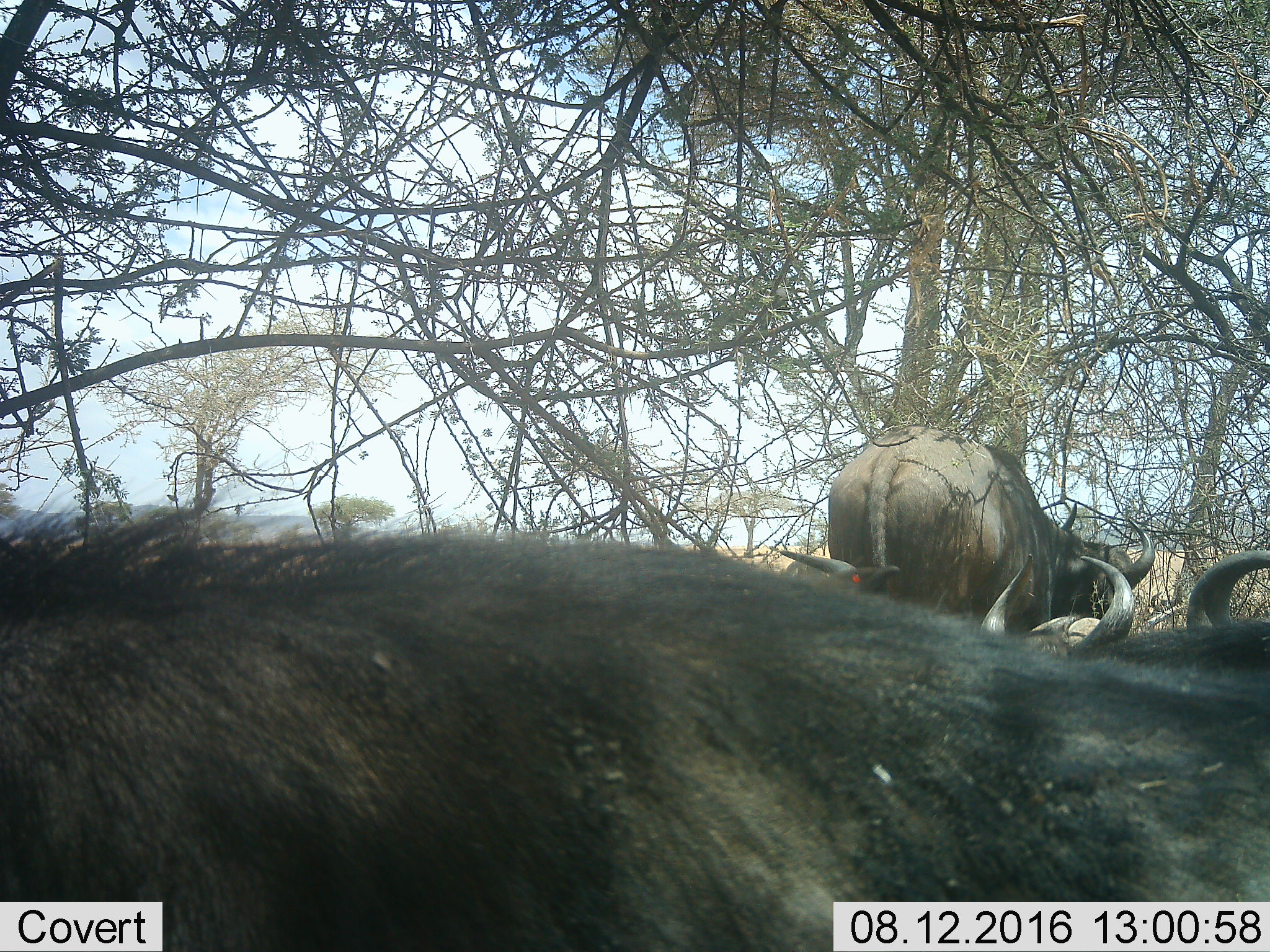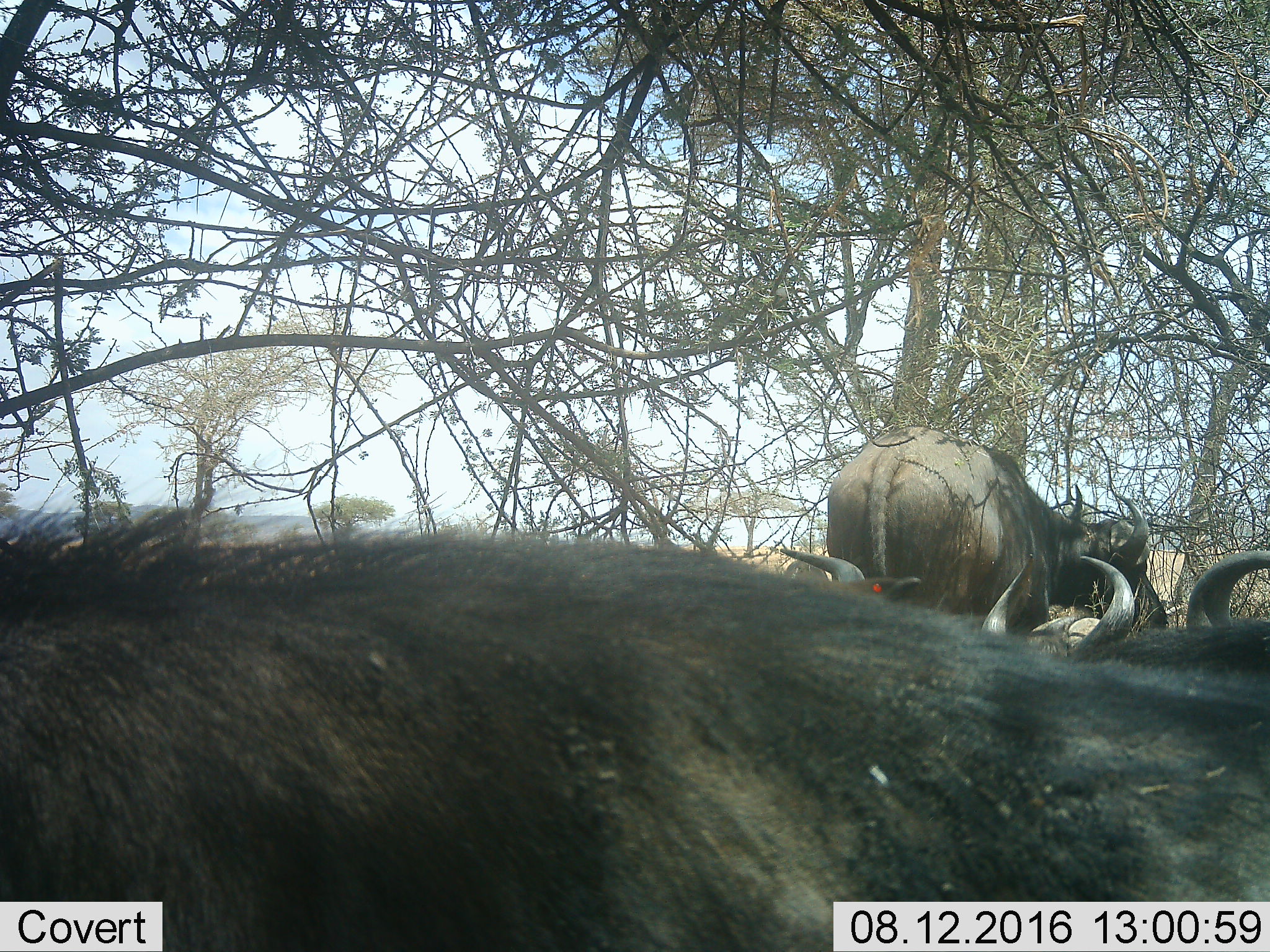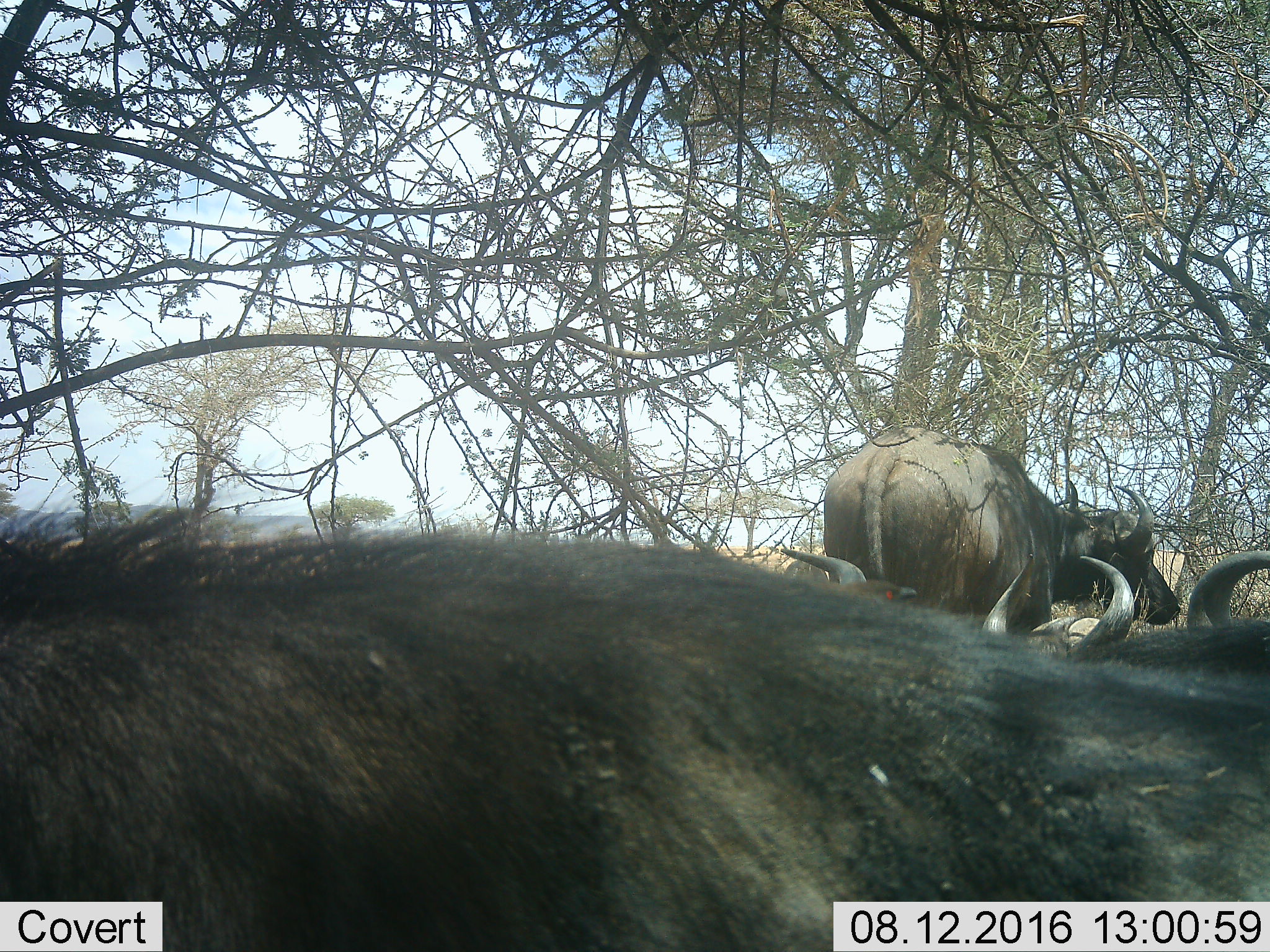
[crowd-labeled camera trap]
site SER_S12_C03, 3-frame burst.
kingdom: Animalia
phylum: Chordata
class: Mammalia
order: Artiodactyla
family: Bovidae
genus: Syncerus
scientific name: Syncerus caffer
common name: african buffalo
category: buffalo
Buffalo (african buffalo) (Syncerus caffer), count 4. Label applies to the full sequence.